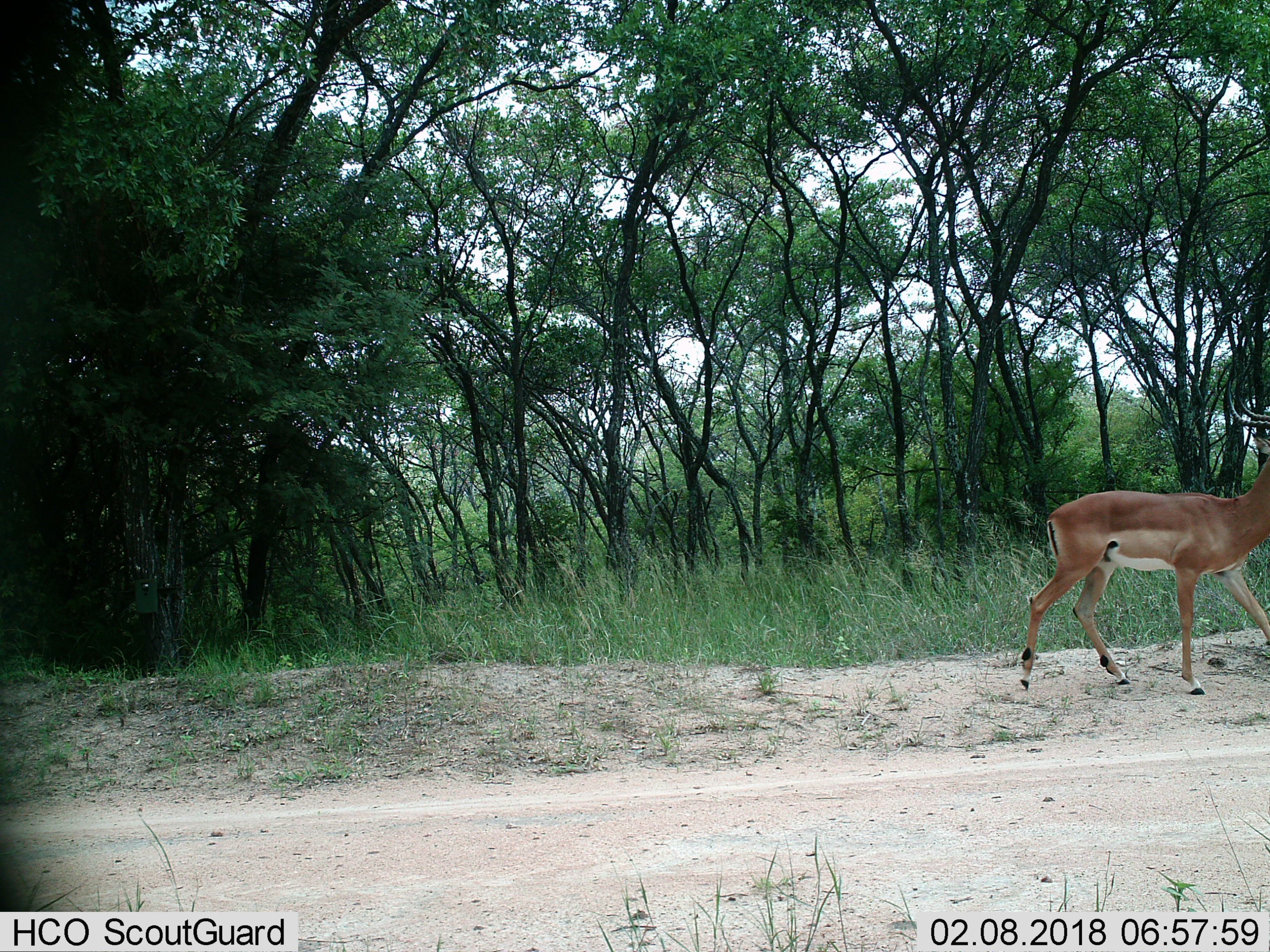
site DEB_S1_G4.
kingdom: Animalia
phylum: Chordata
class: Mammalia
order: Artiodactyla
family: Bovidae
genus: Aepyceros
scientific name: Aepyceros melampus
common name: impala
Impala (Aepyceros melampus), count 1. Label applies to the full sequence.